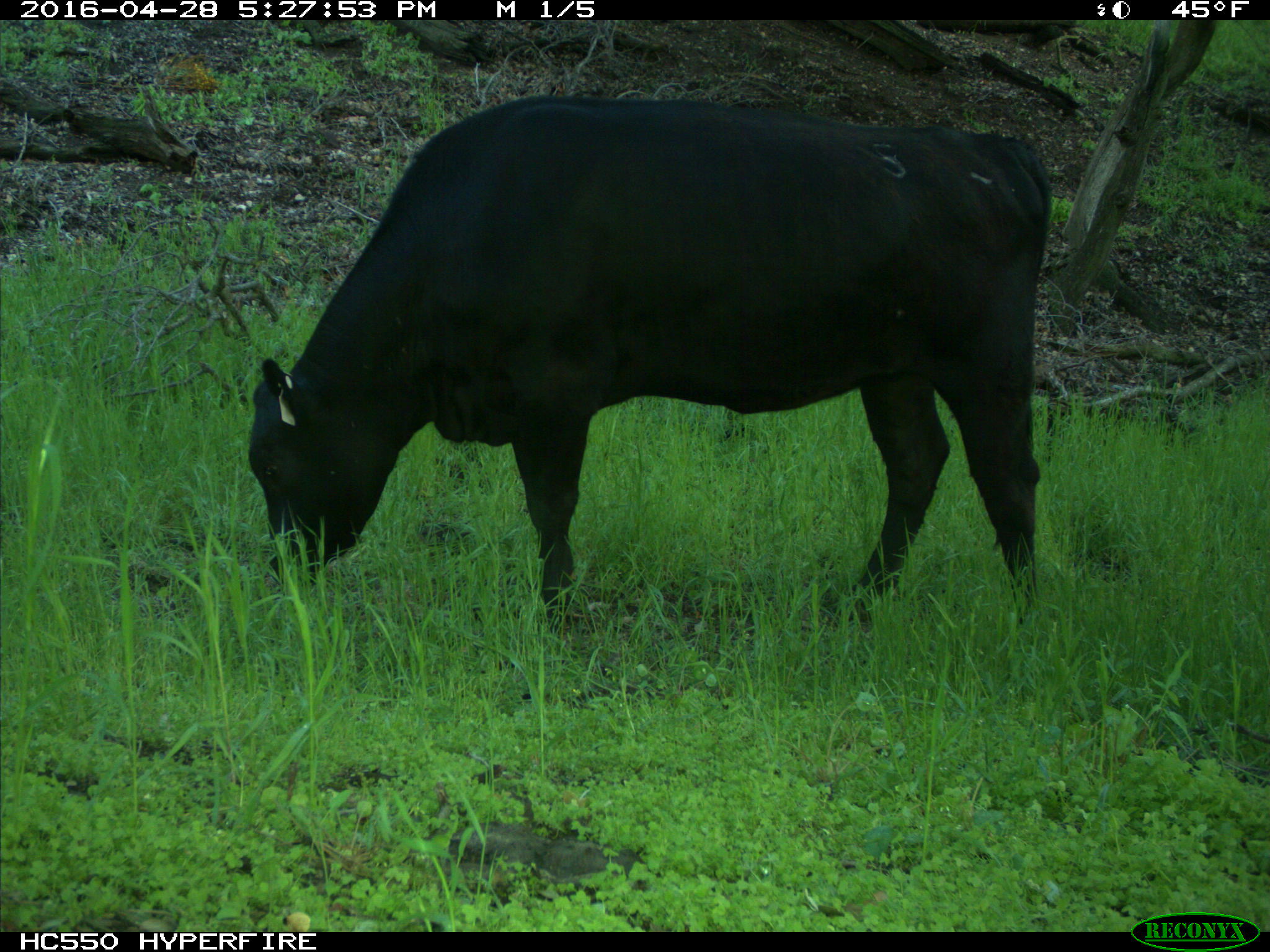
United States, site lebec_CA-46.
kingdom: Animalia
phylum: Chordata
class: Mammalia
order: Artiodactyla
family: Bovidae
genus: Bos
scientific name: Bos taurus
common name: domestic cow